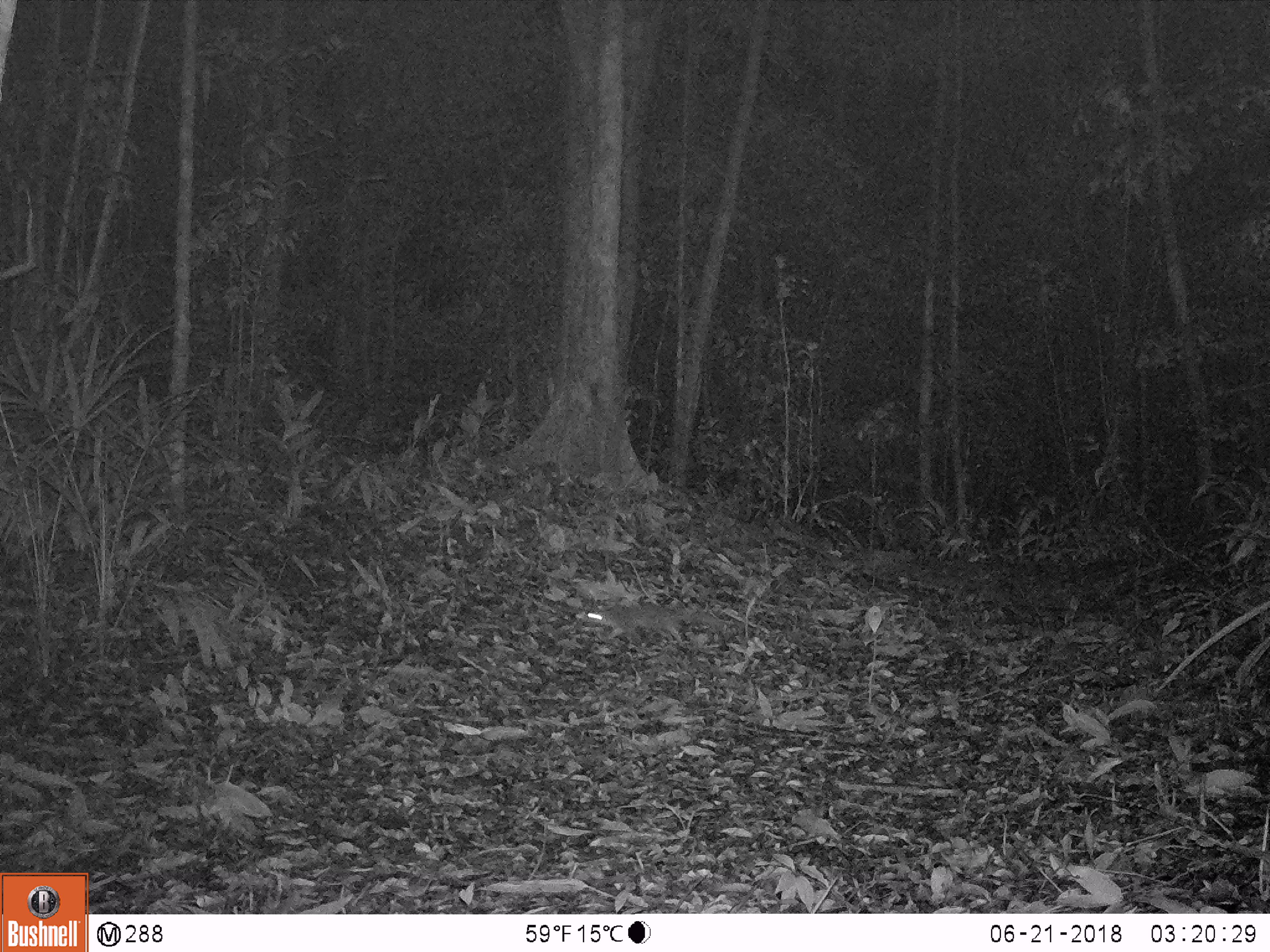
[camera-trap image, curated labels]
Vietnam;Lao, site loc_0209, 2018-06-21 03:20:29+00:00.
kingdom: Animalia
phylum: Chordata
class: Mammalia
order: Carnivora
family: Mustelidae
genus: Melogale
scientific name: Melogale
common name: ferret badger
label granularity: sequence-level